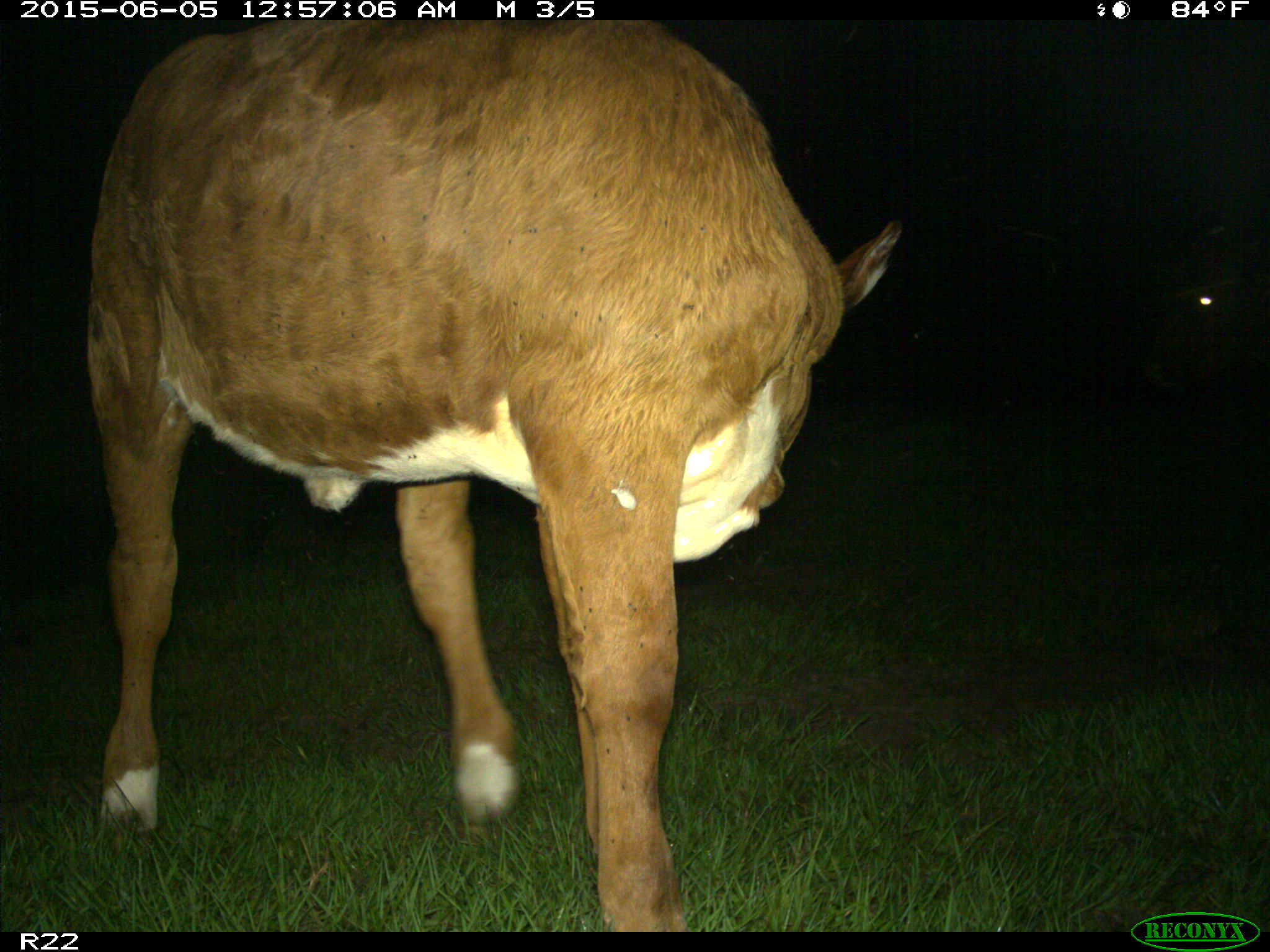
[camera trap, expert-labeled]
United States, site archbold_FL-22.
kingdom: Animalia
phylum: Chordata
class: Mammalia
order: Artiodactyla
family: Bovidae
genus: Bos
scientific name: Bos taurus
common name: domestic cow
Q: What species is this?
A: Bos taurus (domestic cow).